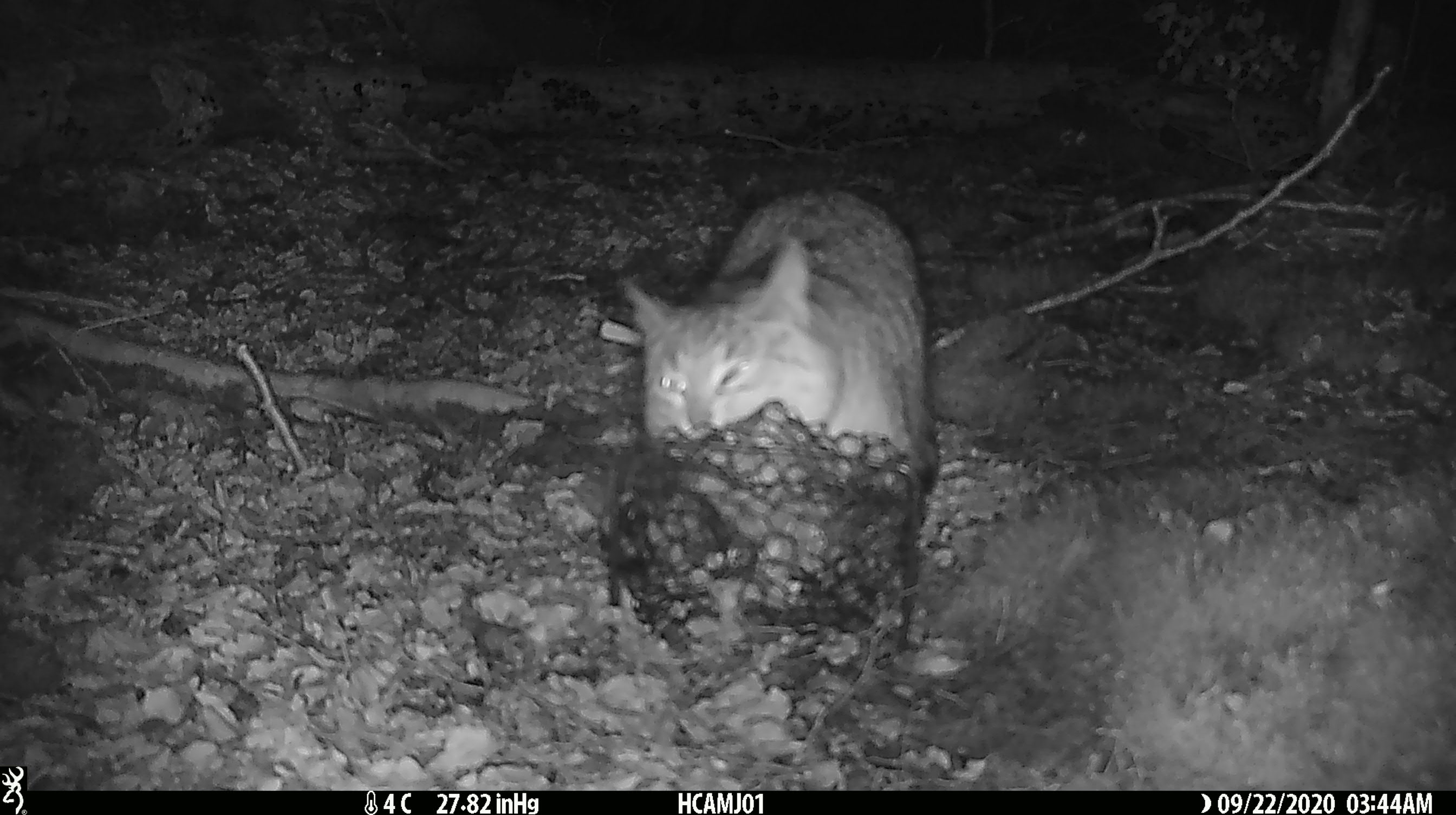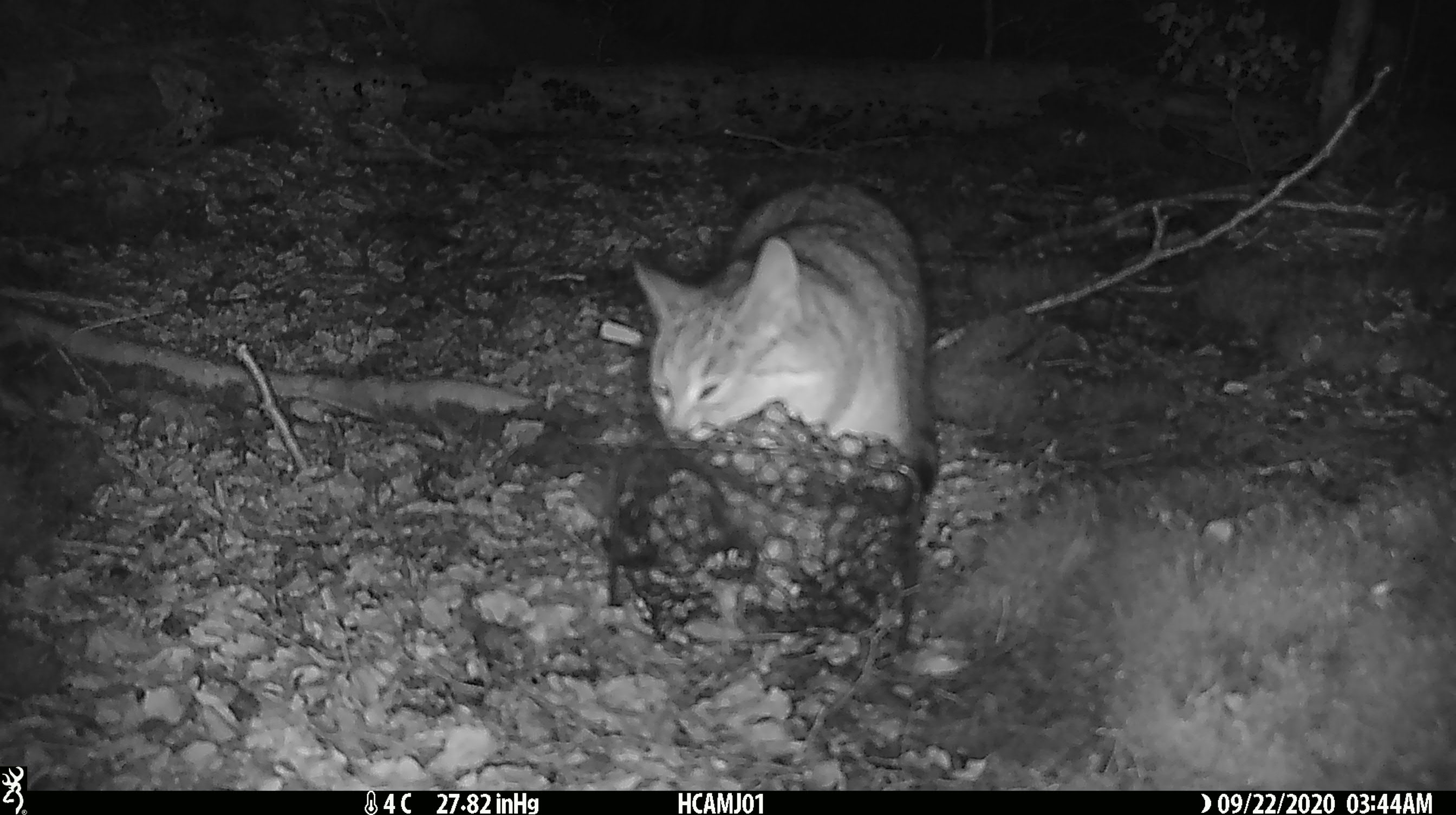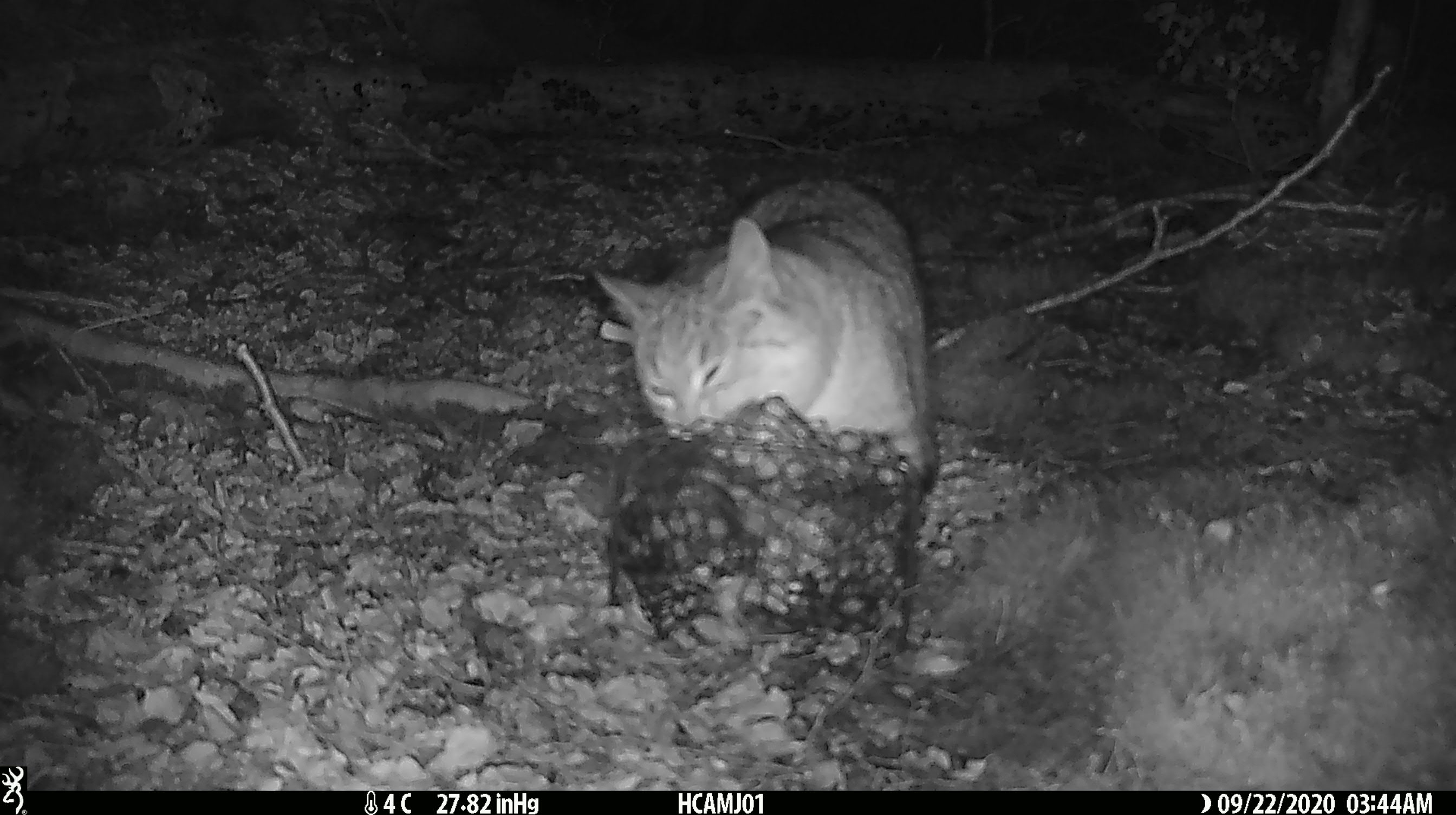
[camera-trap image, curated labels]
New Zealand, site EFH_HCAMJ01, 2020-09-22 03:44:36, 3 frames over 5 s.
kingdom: Animalia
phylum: Chordata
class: Mammalia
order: Carnivora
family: Felidae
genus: Felis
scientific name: Felis catus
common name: domestic cat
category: cat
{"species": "cat (domestic cat) (Felis catus)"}